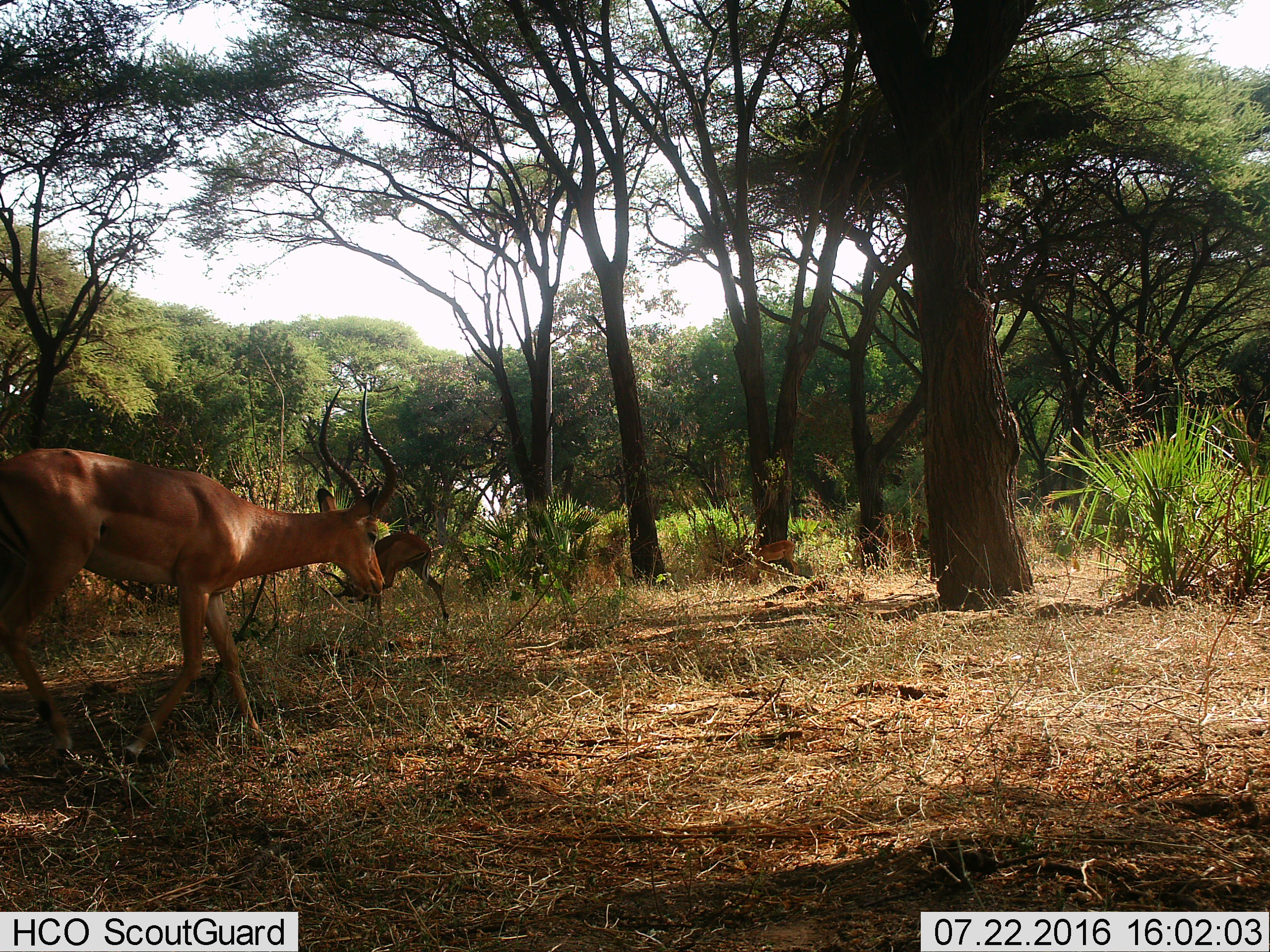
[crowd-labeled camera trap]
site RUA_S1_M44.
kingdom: Animalia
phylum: Chordata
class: Mammalia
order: Artiodactyla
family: Bovidae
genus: Aepyceros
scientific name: Aepyceros melampus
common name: impala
Impala (Aepyceros melampus), count 4. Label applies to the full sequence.